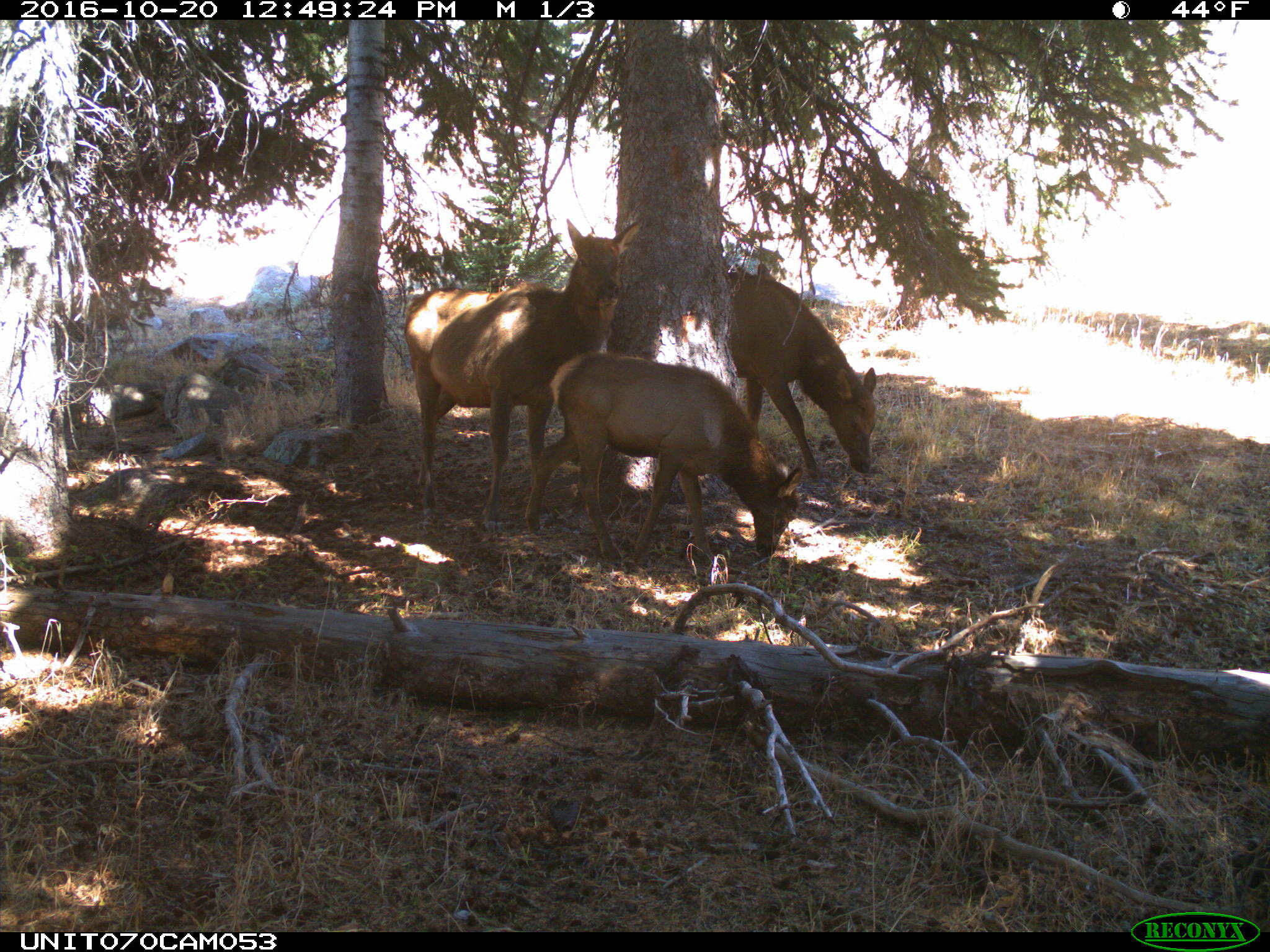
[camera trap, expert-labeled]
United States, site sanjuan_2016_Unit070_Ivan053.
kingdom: Animalia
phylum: Chordata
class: Mammalia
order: Artiodactyla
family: Cervidae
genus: Cervus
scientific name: Cervus elaphus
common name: red deer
Cervus elaphus (red deer).